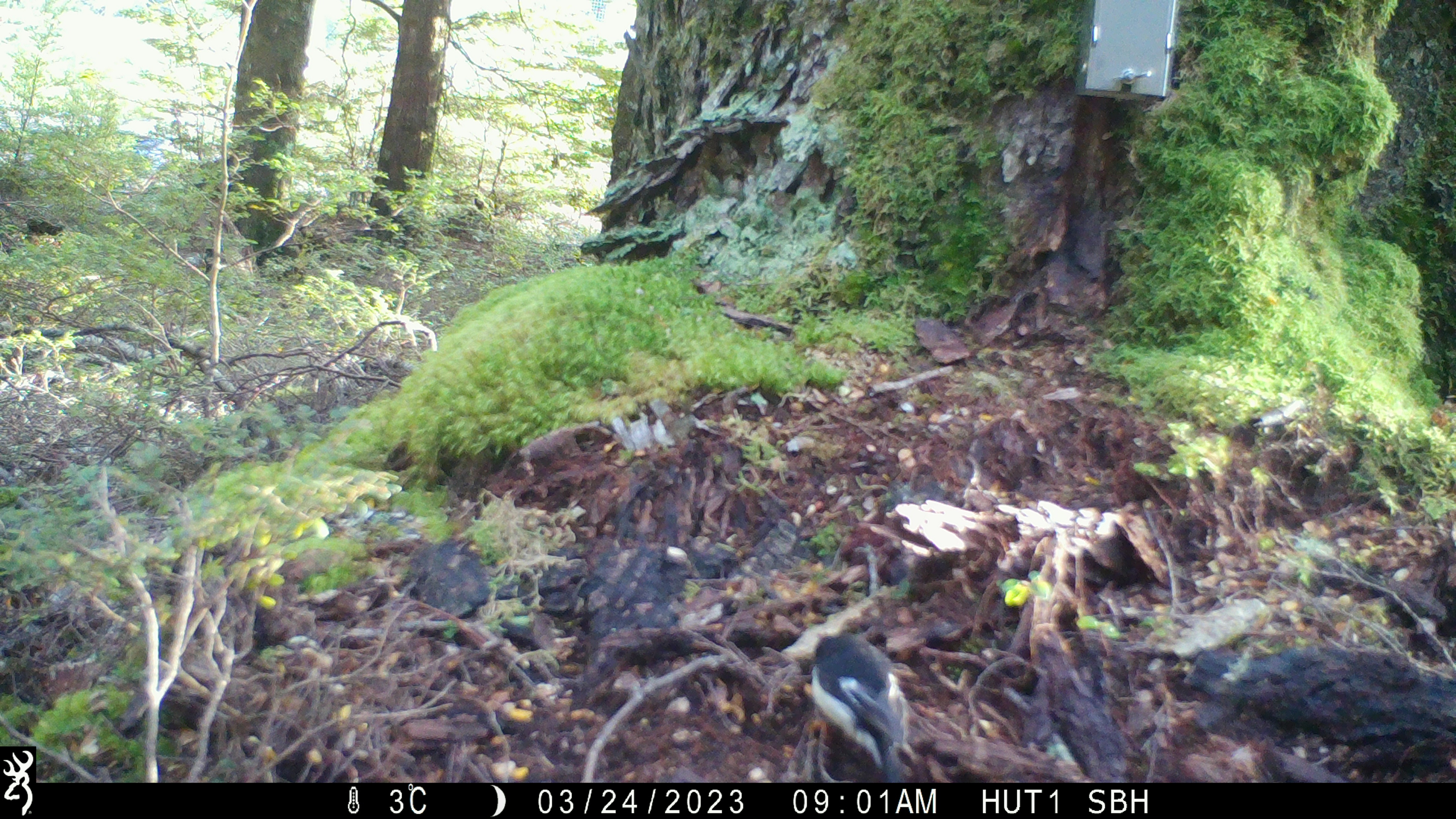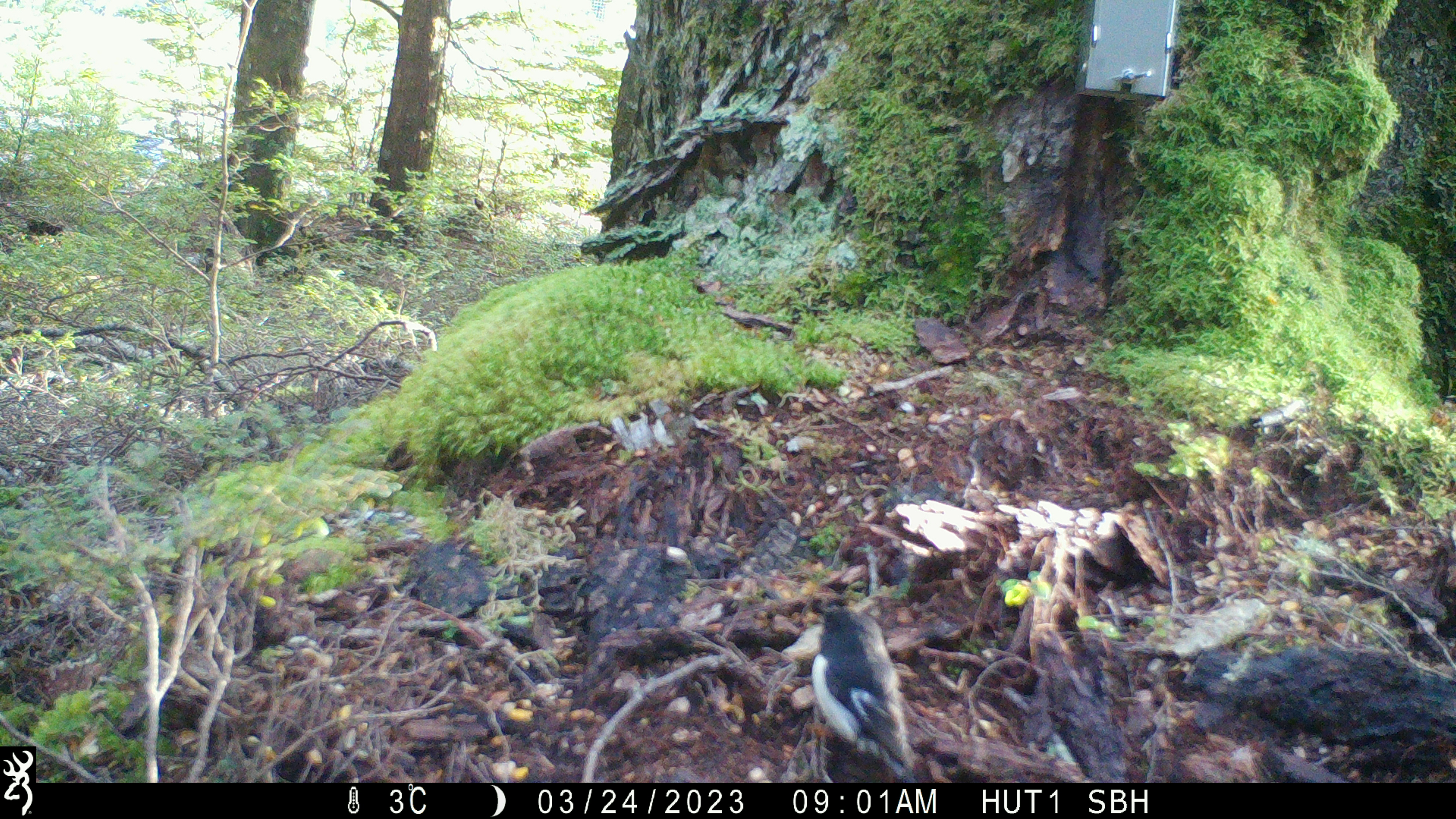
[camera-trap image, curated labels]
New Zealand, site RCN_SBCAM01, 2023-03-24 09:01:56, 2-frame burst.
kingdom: Animalia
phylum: Chordata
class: Aves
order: Passeriformes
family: Petroicidae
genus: Petroica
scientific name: Petroica macrocephala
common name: tomtit